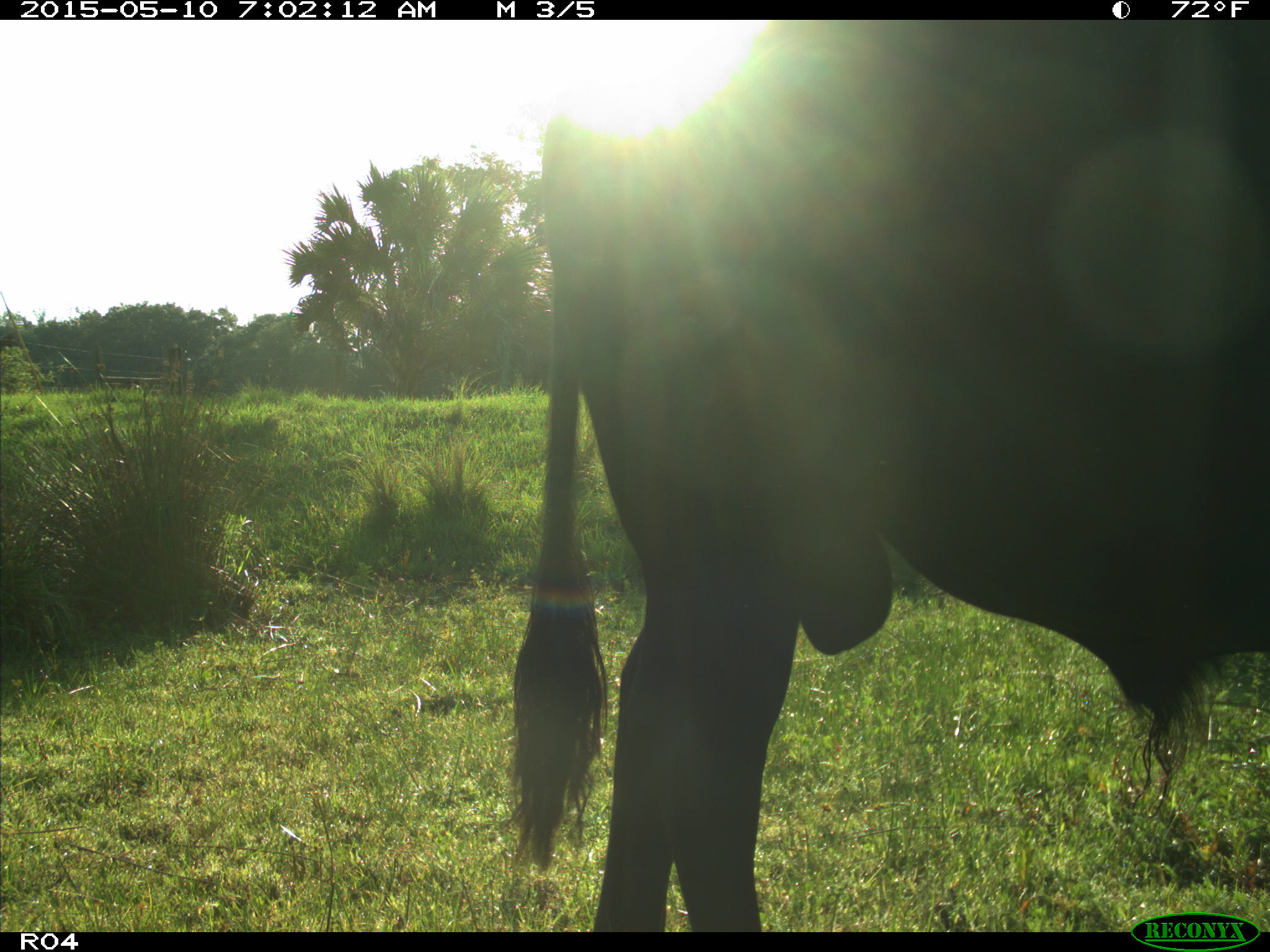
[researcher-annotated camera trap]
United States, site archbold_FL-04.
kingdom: Animalia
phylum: Chordata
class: Mammalia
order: Artiodactyla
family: Bovidae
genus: Bos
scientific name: Bos taurus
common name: domestic cow